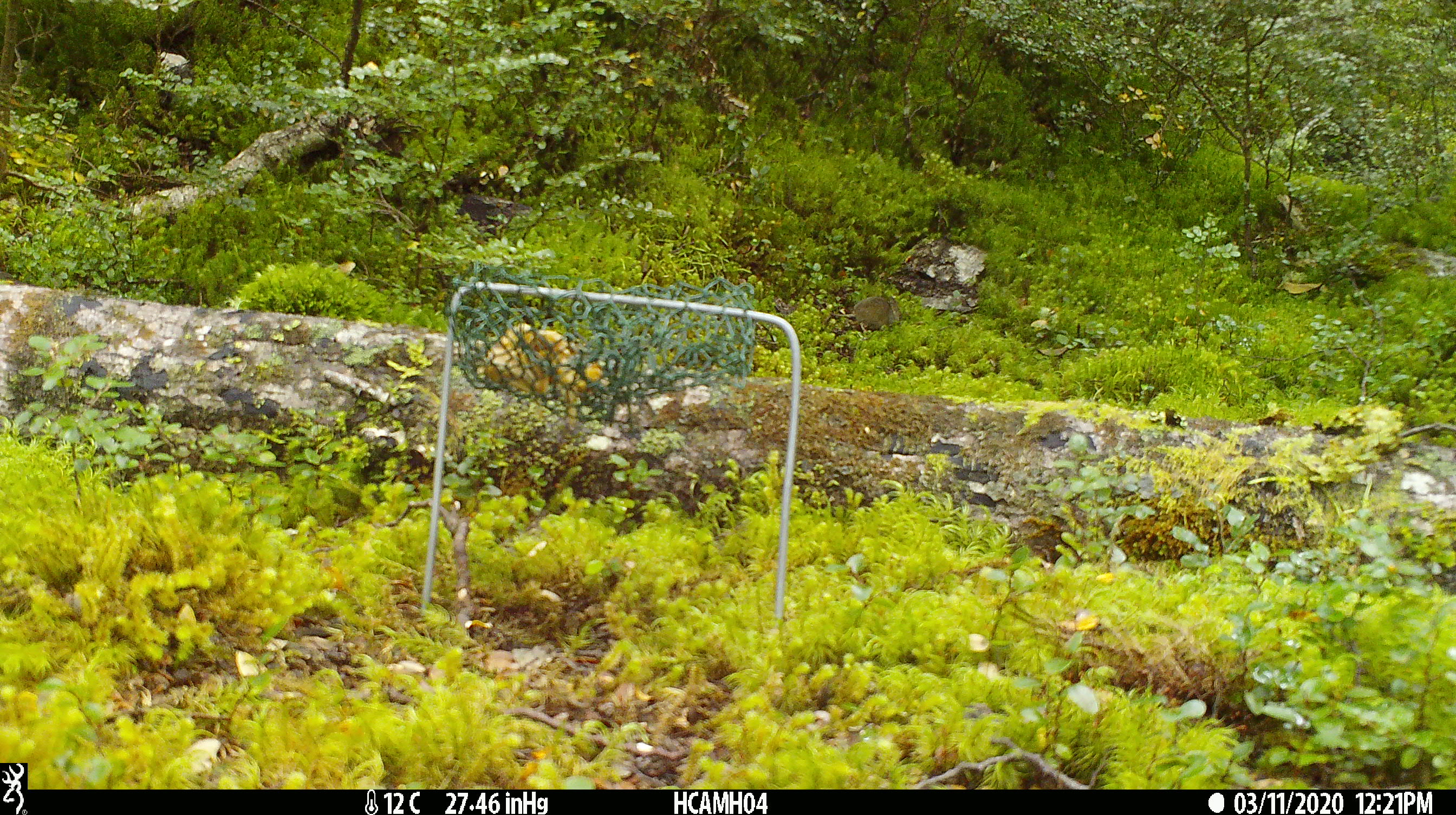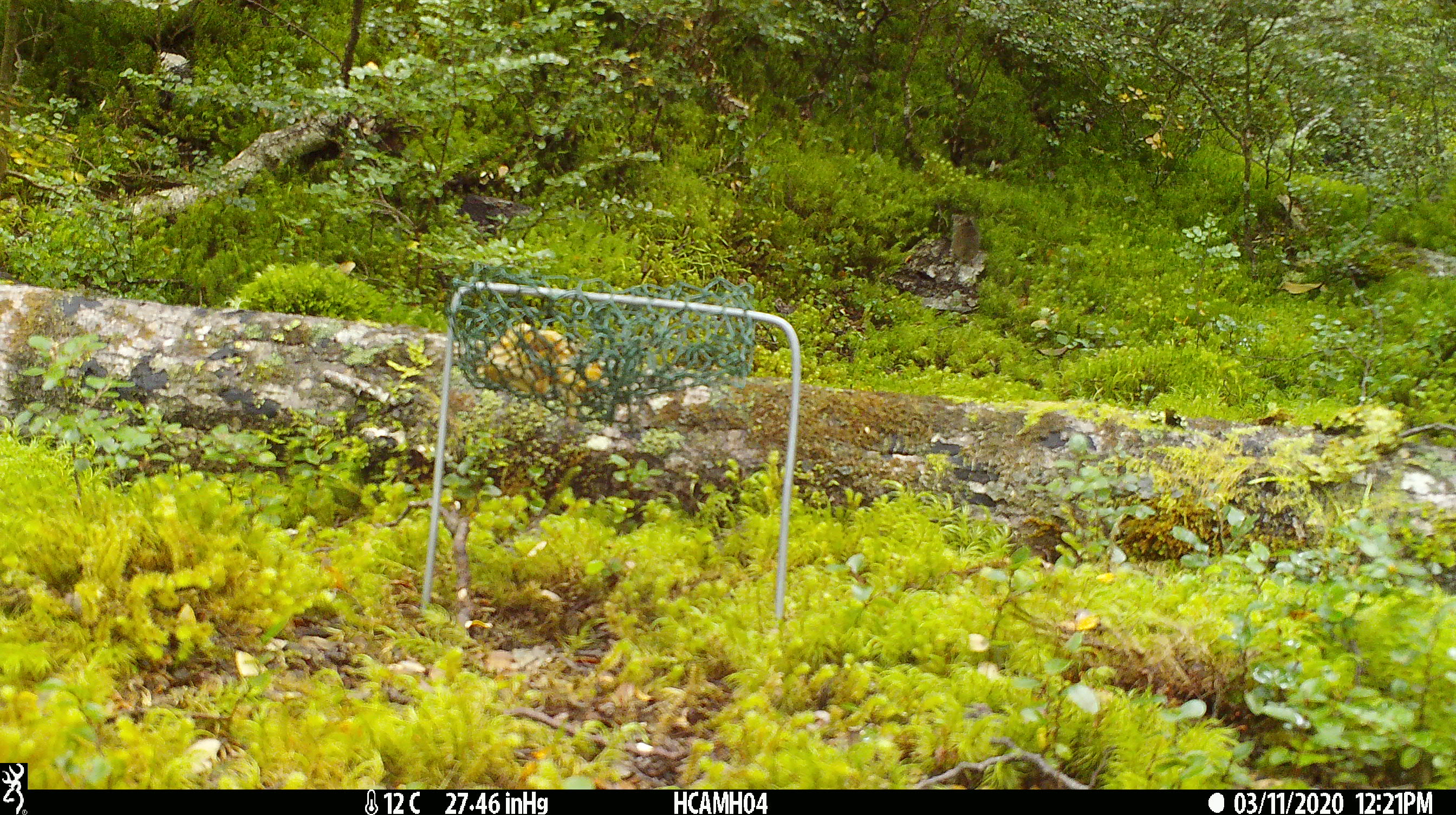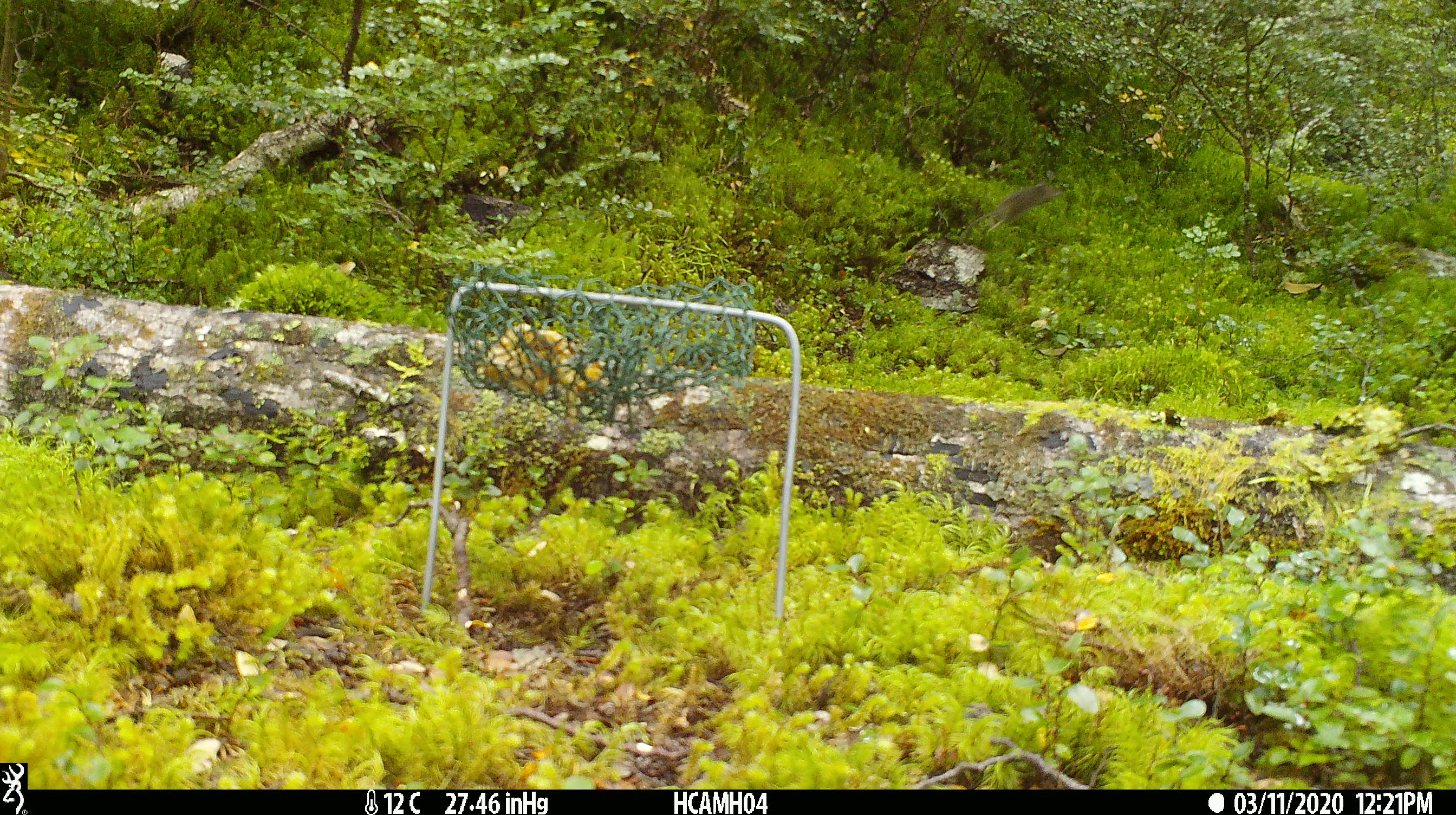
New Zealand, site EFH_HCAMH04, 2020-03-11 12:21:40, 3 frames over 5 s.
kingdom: Animalia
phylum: Chordata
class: Mammalia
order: Rodentia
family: Muridae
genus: Mus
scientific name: Mus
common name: mouse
Mouse (Mus).